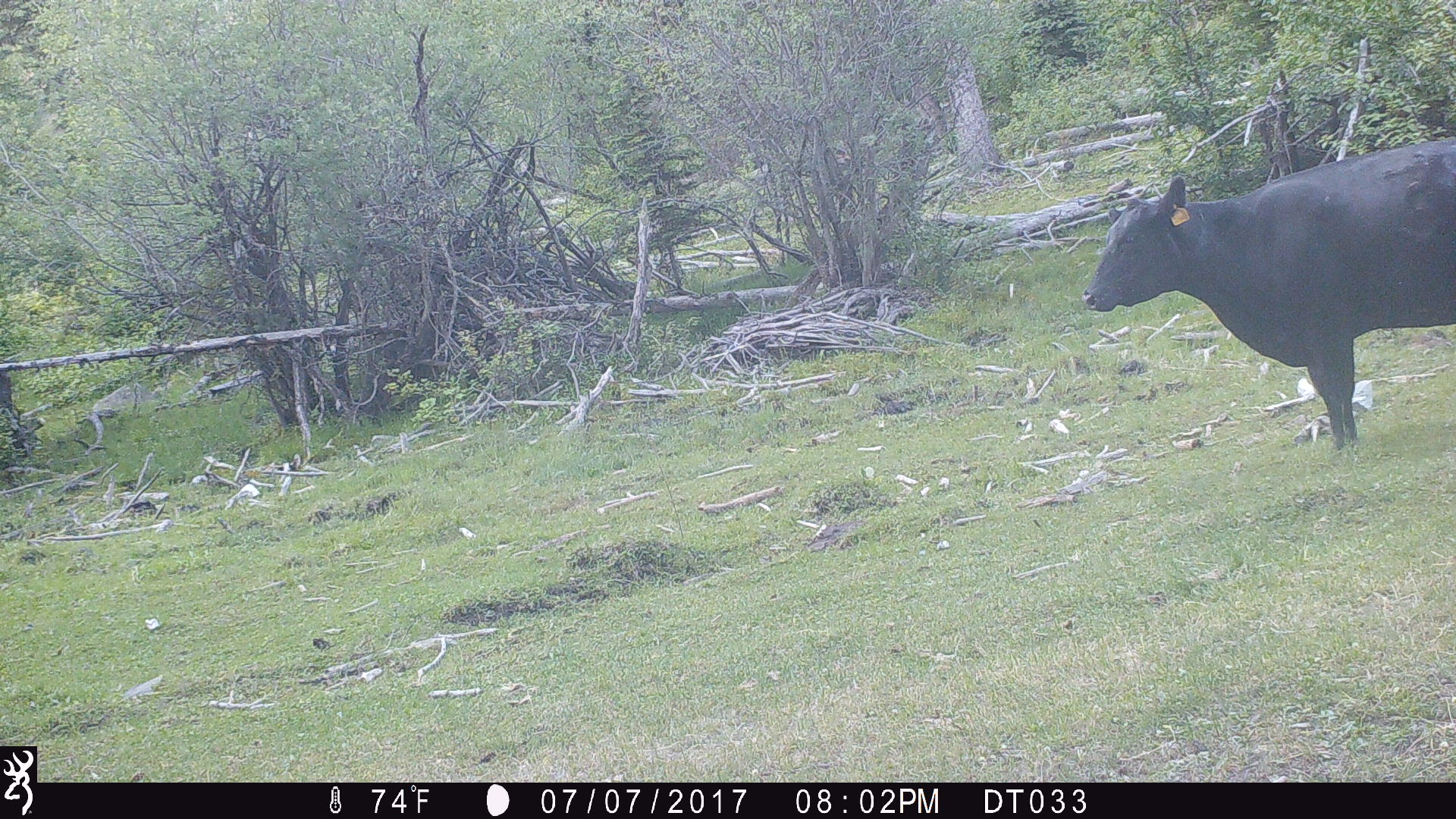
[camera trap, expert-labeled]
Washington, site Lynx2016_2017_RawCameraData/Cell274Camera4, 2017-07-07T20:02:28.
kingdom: Animalia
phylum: Chordata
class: Mammalia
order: Artiodactyla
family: Bovidae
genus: Bos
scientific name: Bos taurus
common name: domestic cattle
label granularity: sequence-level